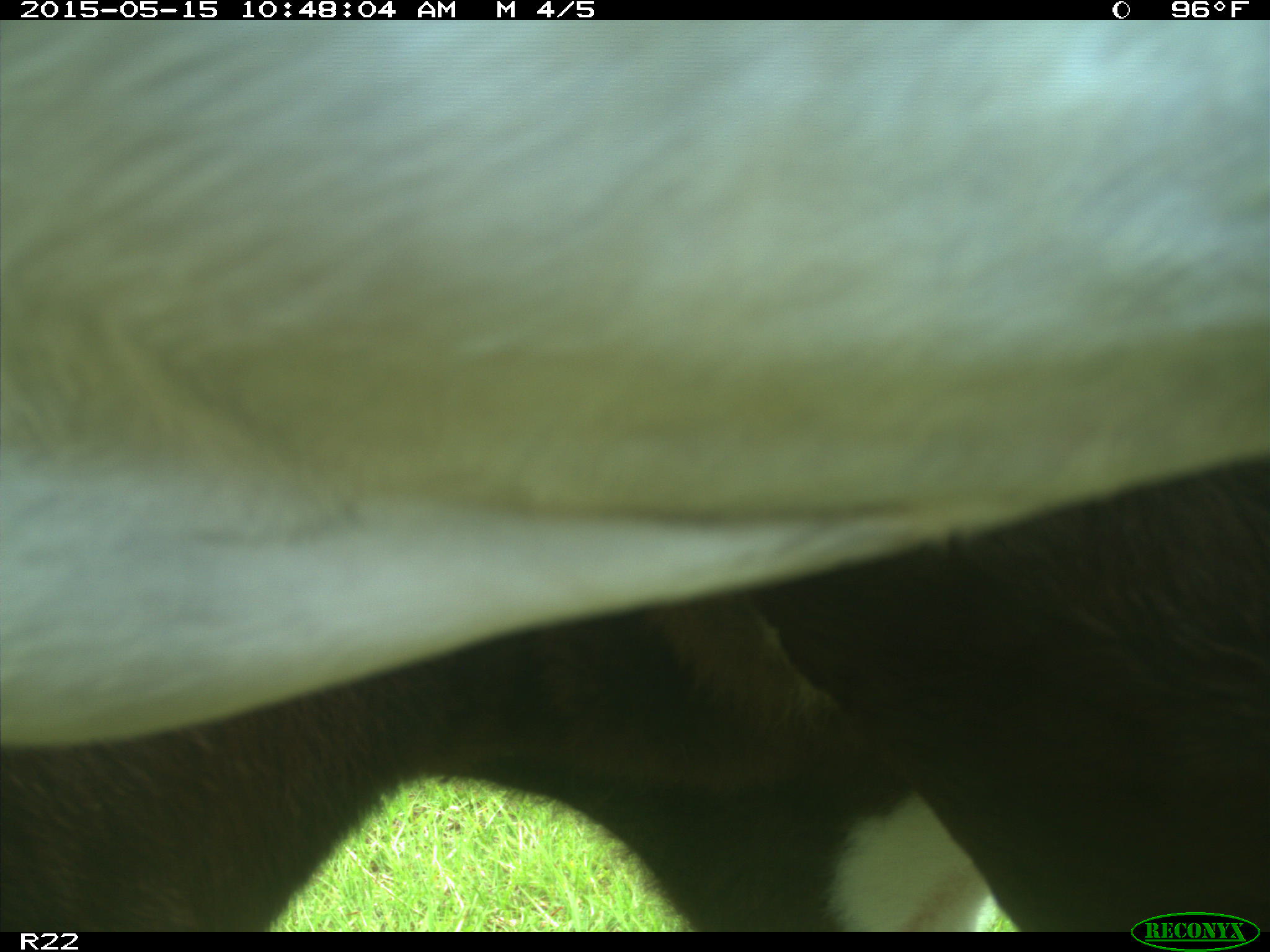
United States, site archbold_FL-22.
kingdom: Animalia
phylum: Chordata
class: Mammalia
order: Artiodactyla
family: Bovidae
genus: Bos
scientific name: Bos taurus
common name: domestic cow